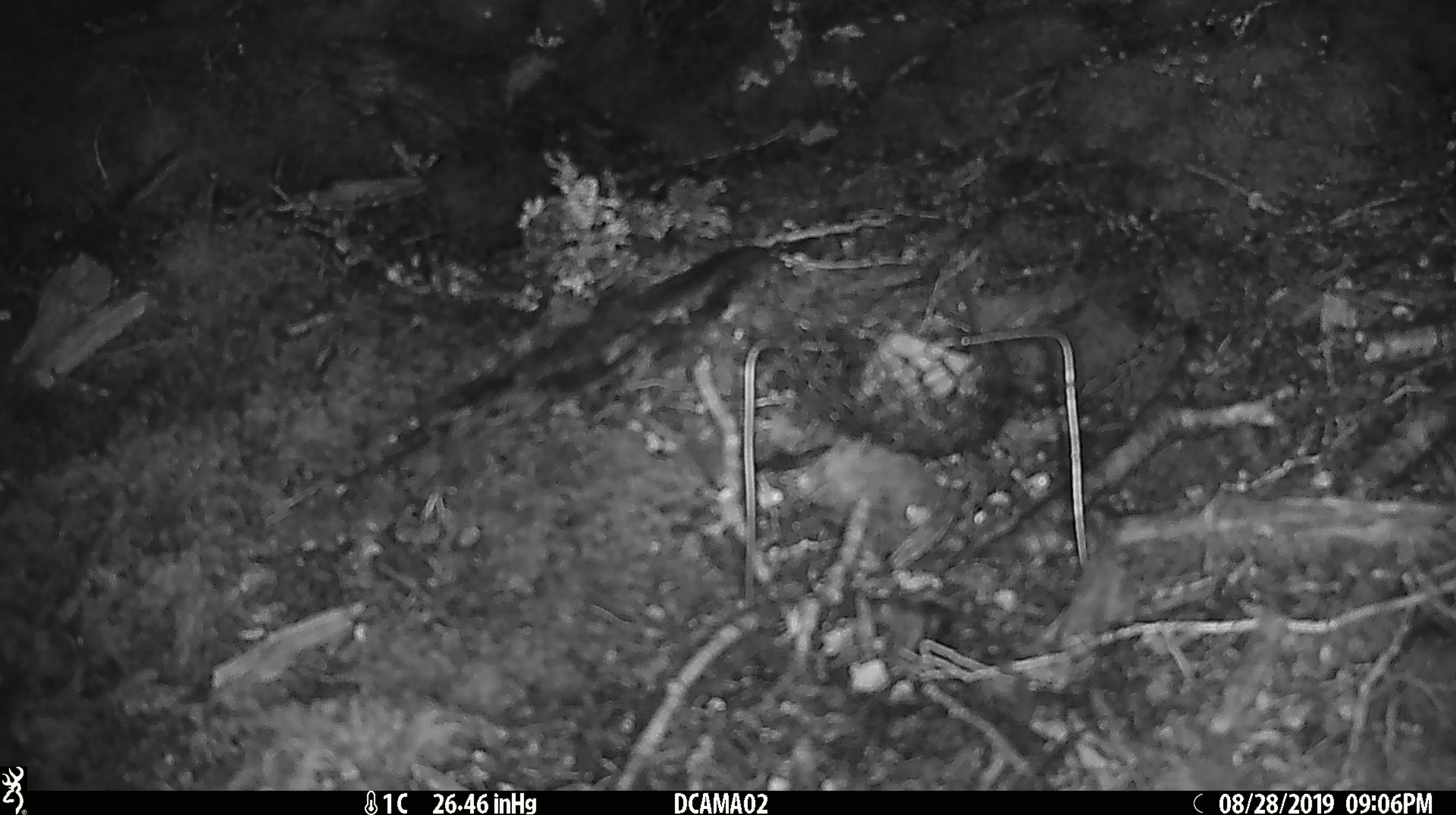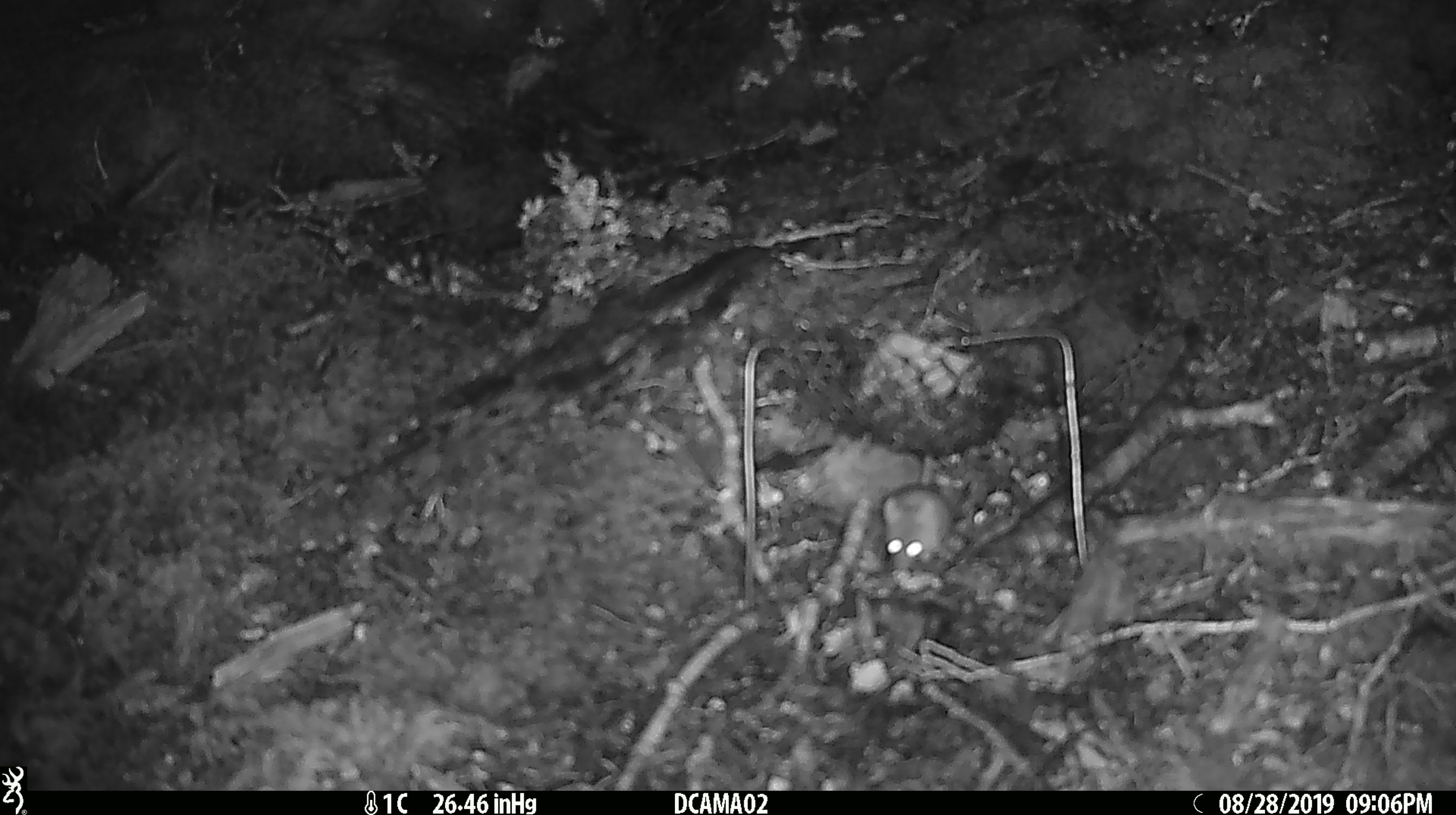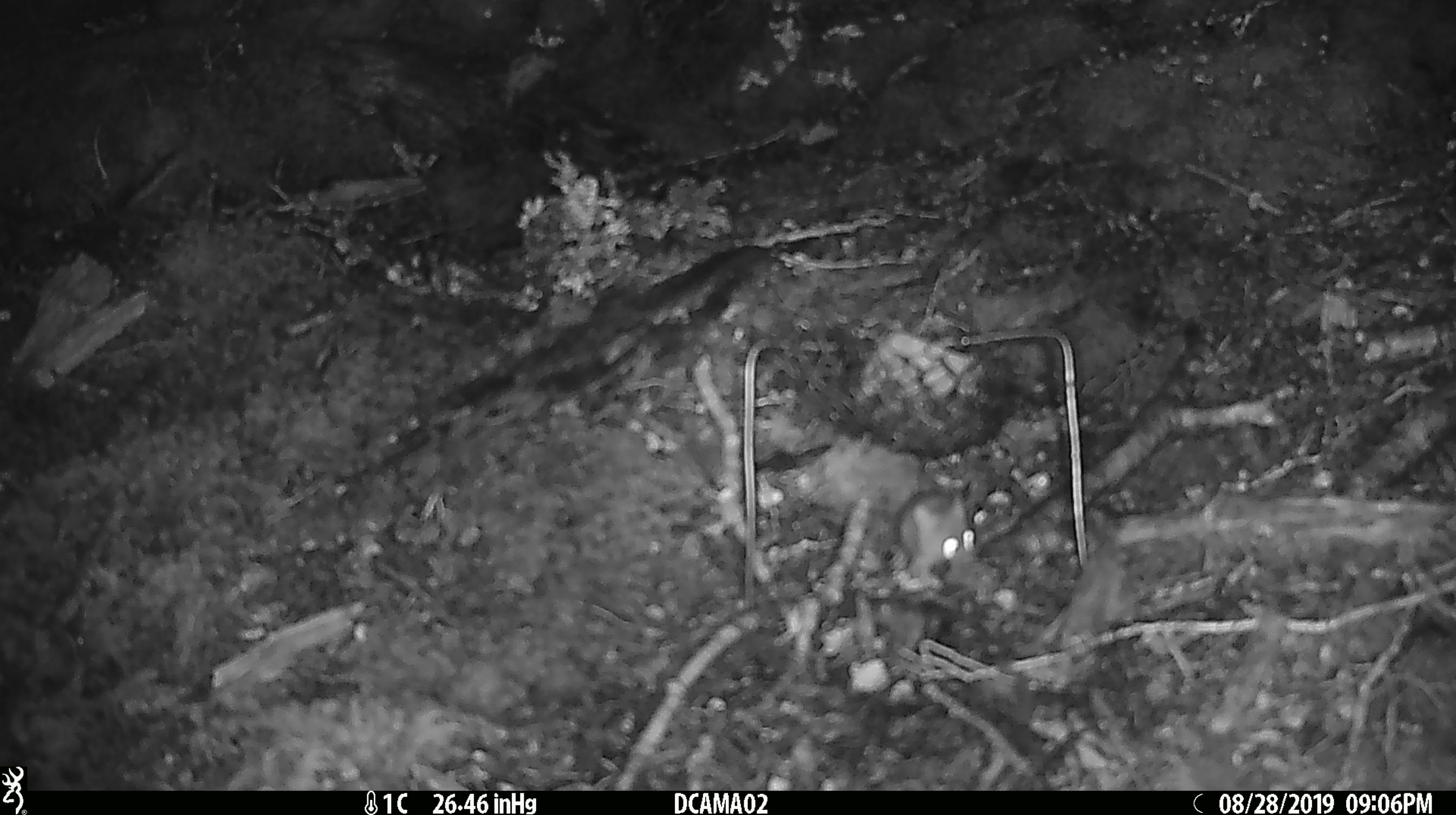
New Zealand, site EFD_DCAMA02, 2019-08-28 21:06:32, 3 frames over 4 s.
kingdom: Animalia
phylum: Chordata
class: Mammalia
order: Rodentia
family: Muridae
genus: Mus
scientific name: Mus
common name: mouse